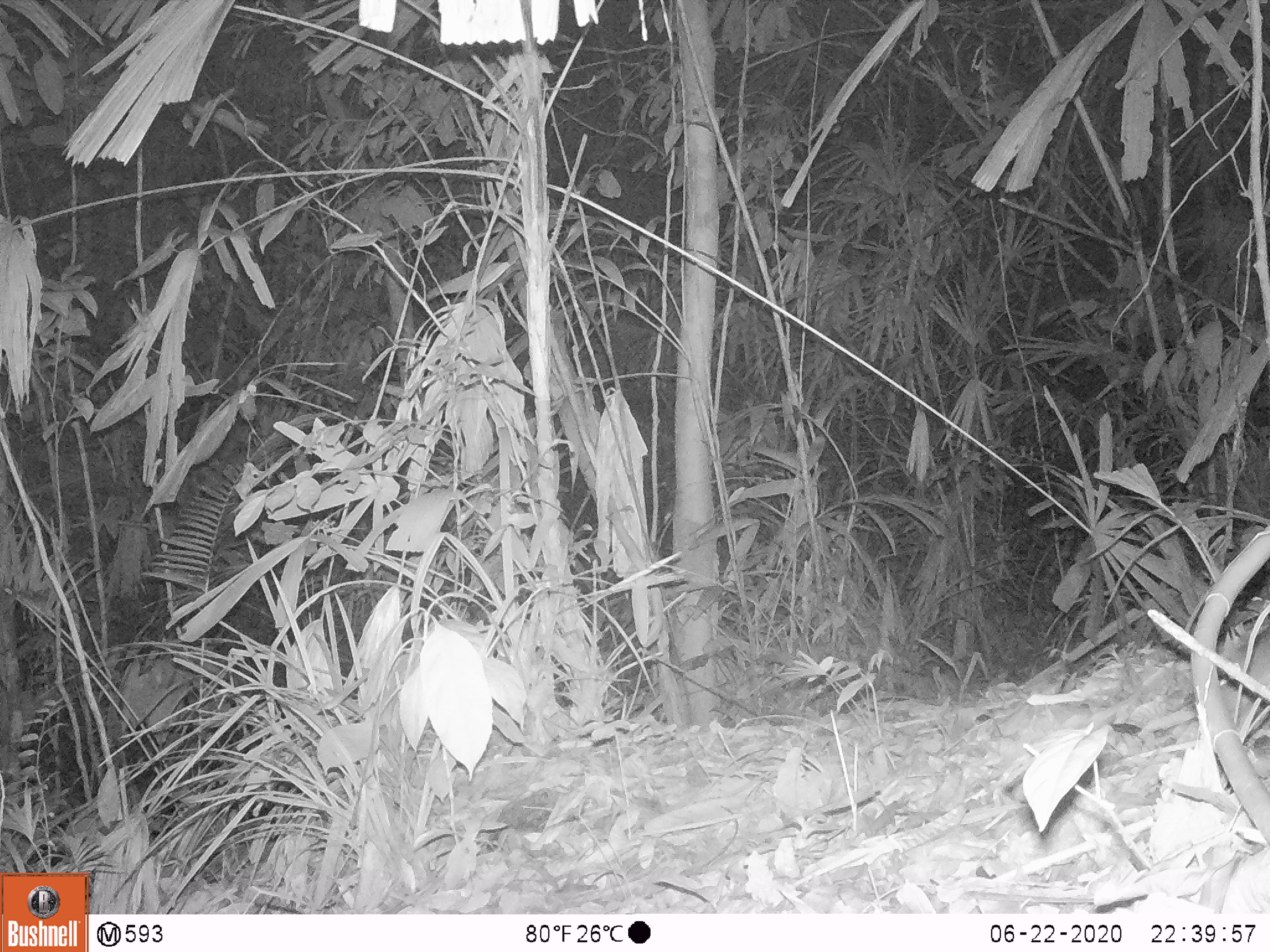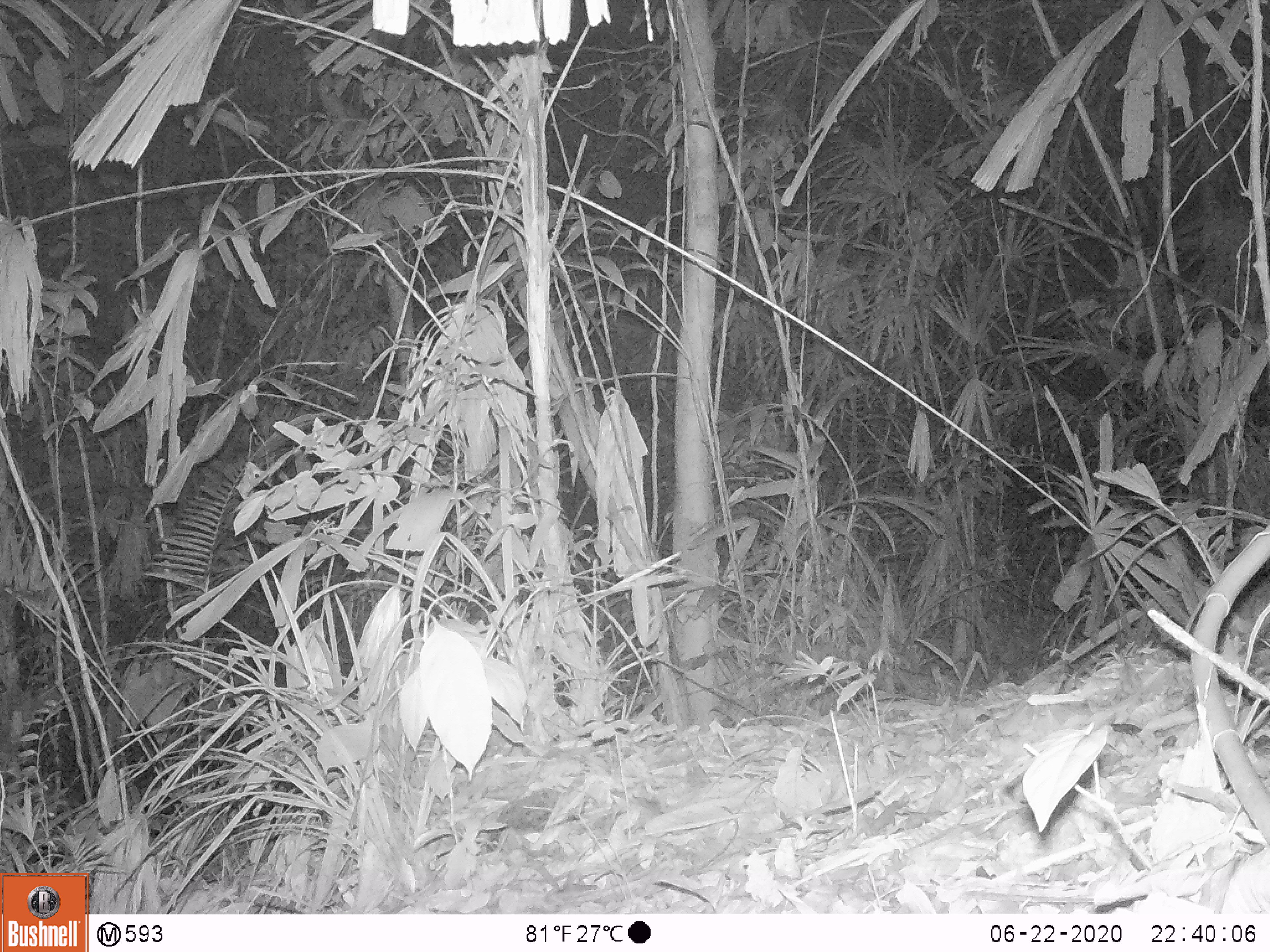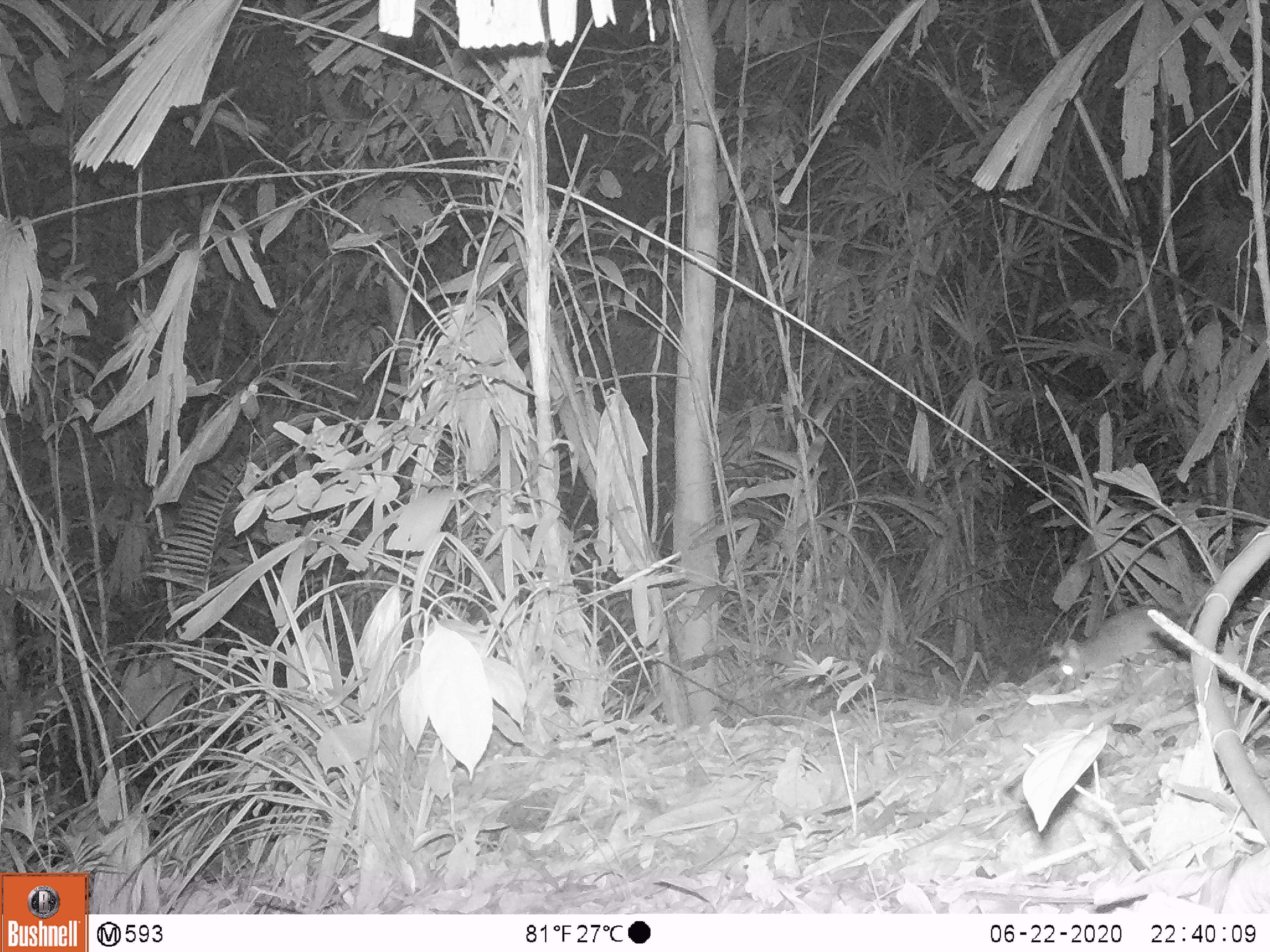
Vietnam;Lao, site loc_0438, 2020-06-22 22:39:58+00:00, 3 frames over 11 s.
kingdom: Animalia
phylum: Chordata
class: Mammalia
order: Rodentia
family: Muridae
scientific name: Muridae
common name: old-world mice and rats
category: unidentified murid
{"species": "unidentified murid (old-world mice and rats) (Muridae)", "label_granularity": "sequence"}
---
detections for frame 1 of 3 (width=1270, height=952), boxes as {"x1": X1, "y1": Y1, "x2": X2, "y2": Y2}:
unidentified murid: {"x1": 1216, "y1": 628, "x2": 1270, "y2": 687}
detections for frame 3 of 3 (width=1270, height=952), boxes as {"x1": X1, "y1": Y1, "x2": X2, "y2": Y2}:
unidentified murid: {"x1": 1047, "y1": 607, "x2": 1174, "y2": 693}